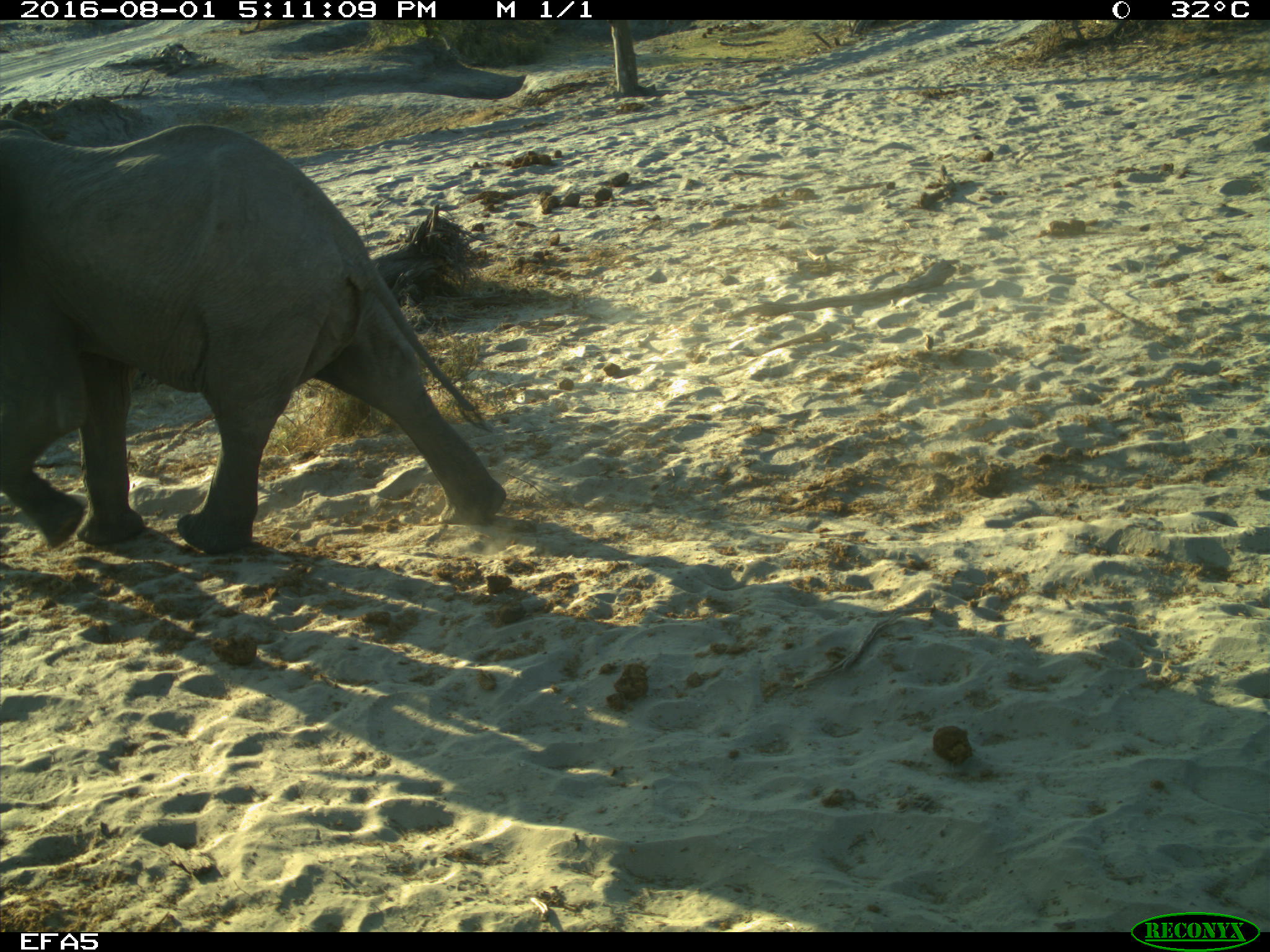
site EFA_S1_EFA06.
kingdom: Animalia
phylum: Chordata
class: Mammalia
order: Proboscidea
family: Elephantidae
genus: Loxodonta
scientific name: Loxodonta africana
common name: african bush elephant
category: elephant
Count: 1.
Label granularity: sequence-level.